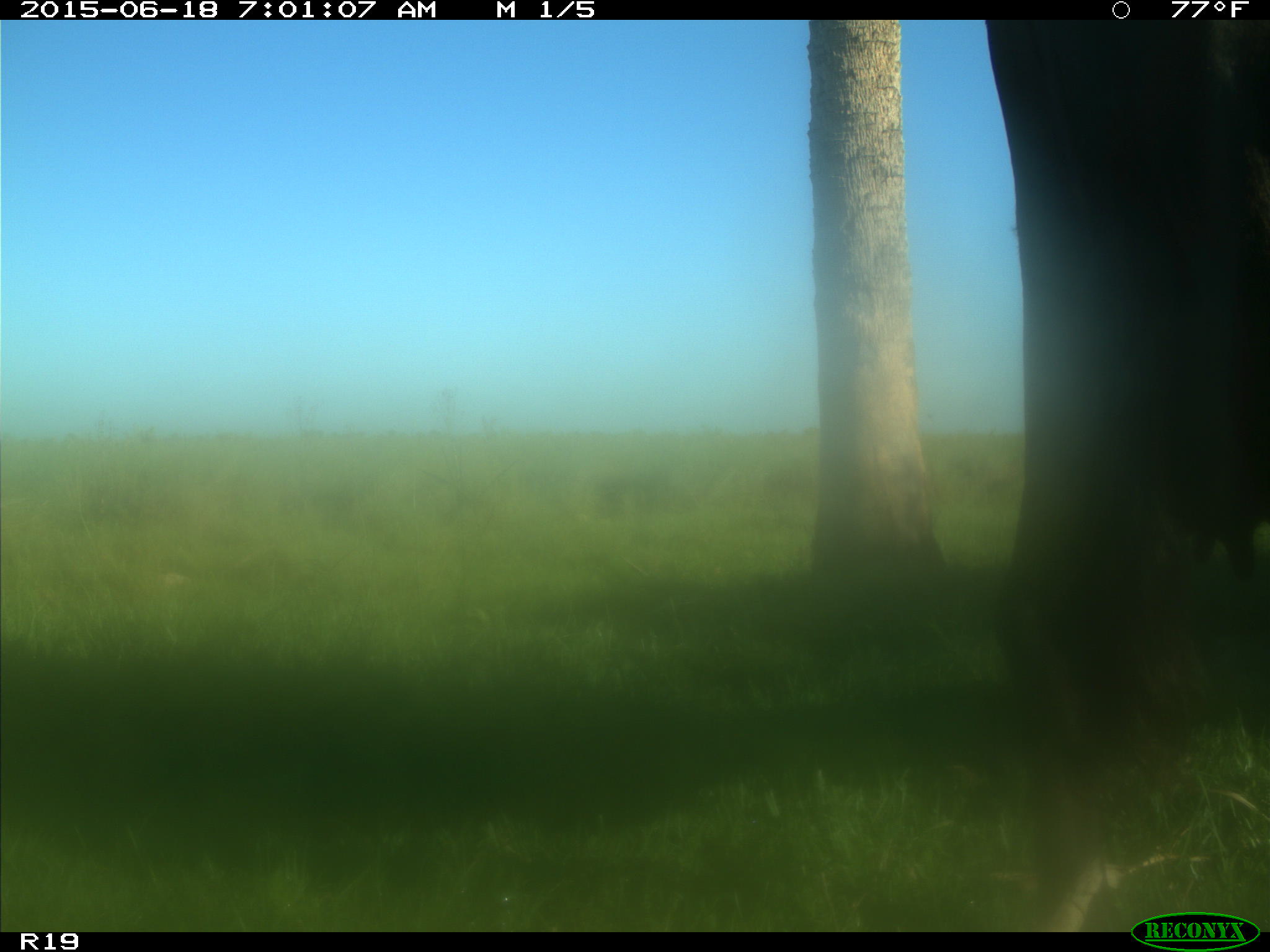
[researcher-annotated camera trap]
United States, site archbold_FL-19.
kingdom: Animalia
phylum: Chordata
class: Mammalia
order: Artiodactyla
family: Bovidae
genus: Bos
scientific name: Bos taurus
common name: domestic cow